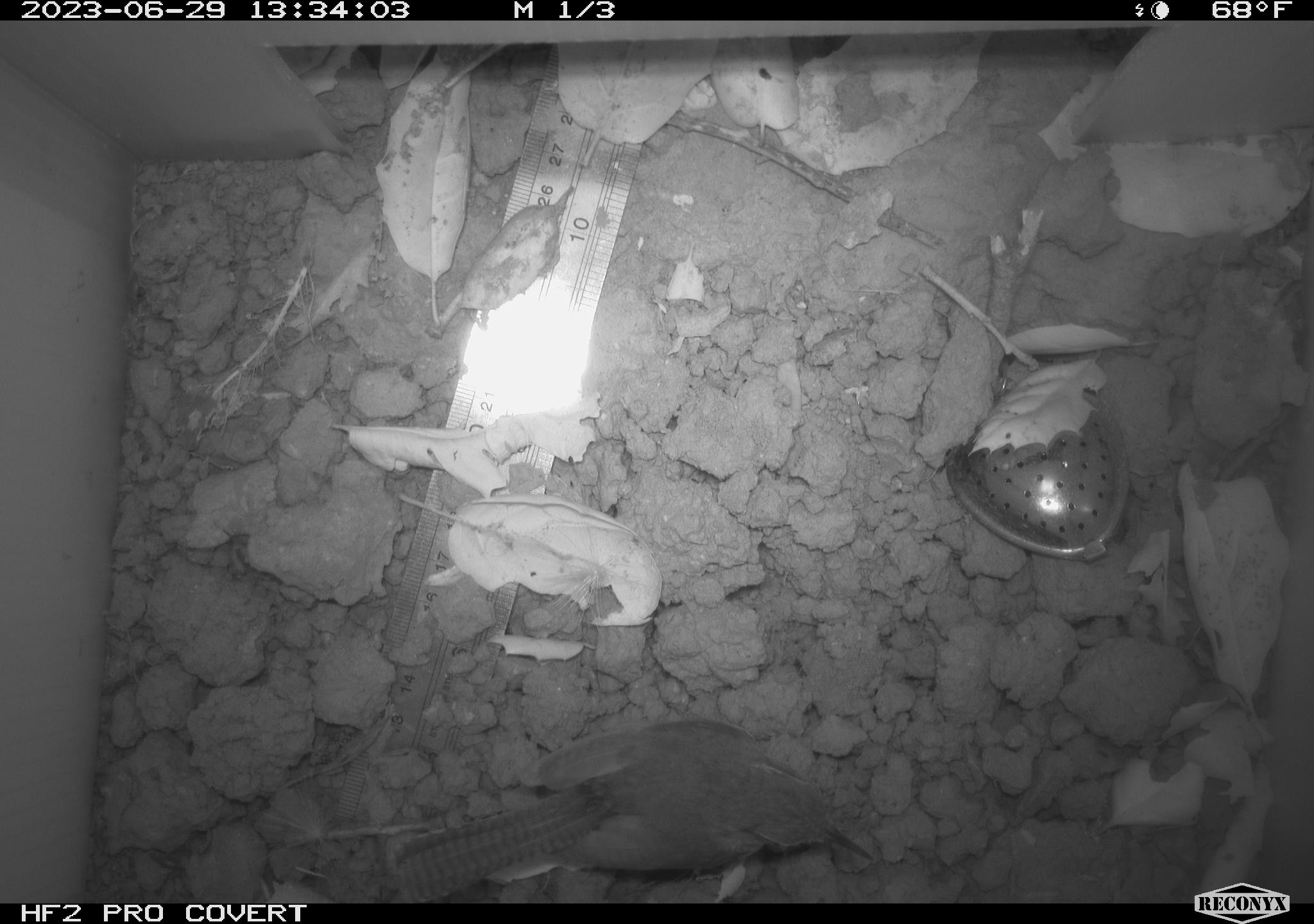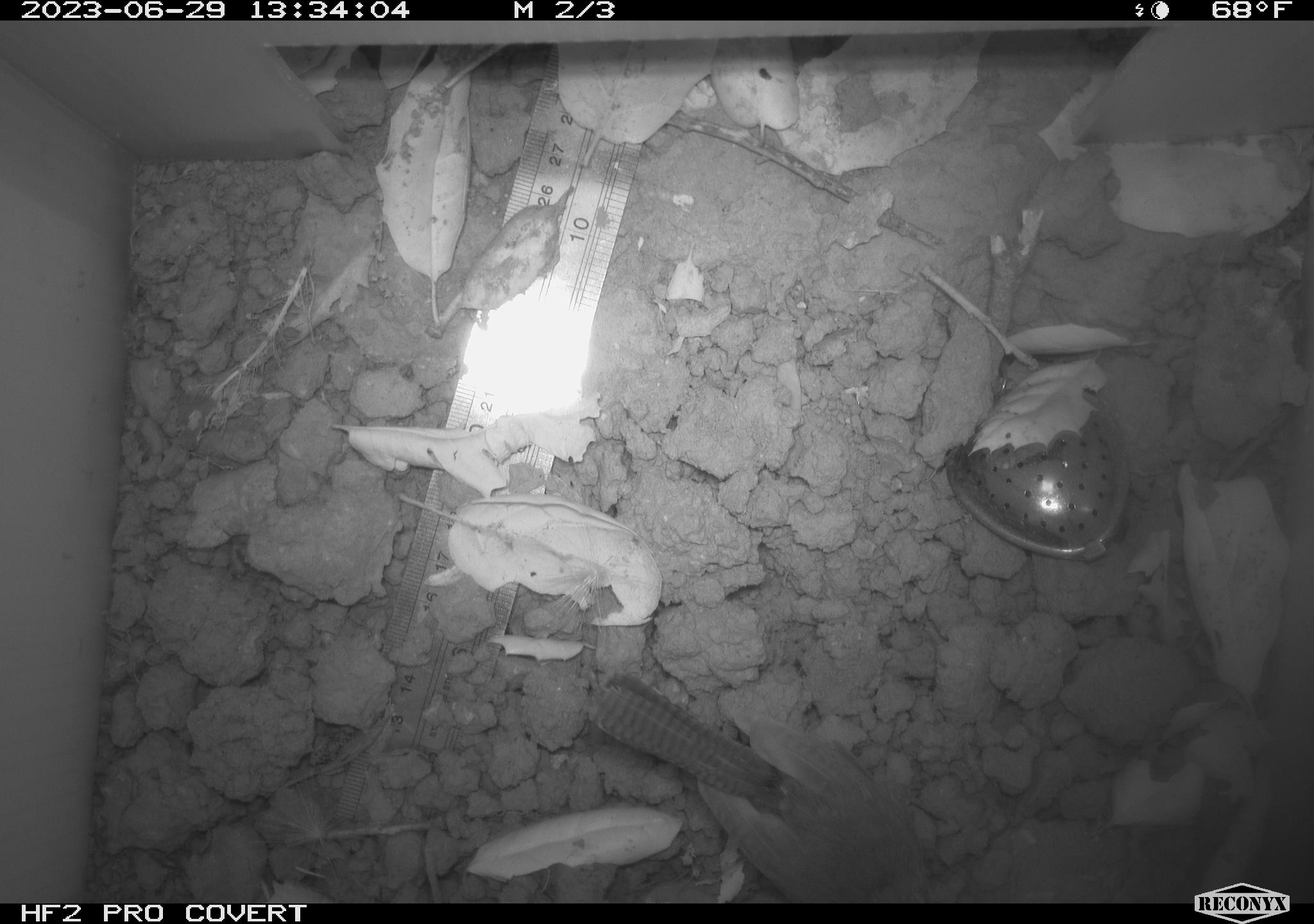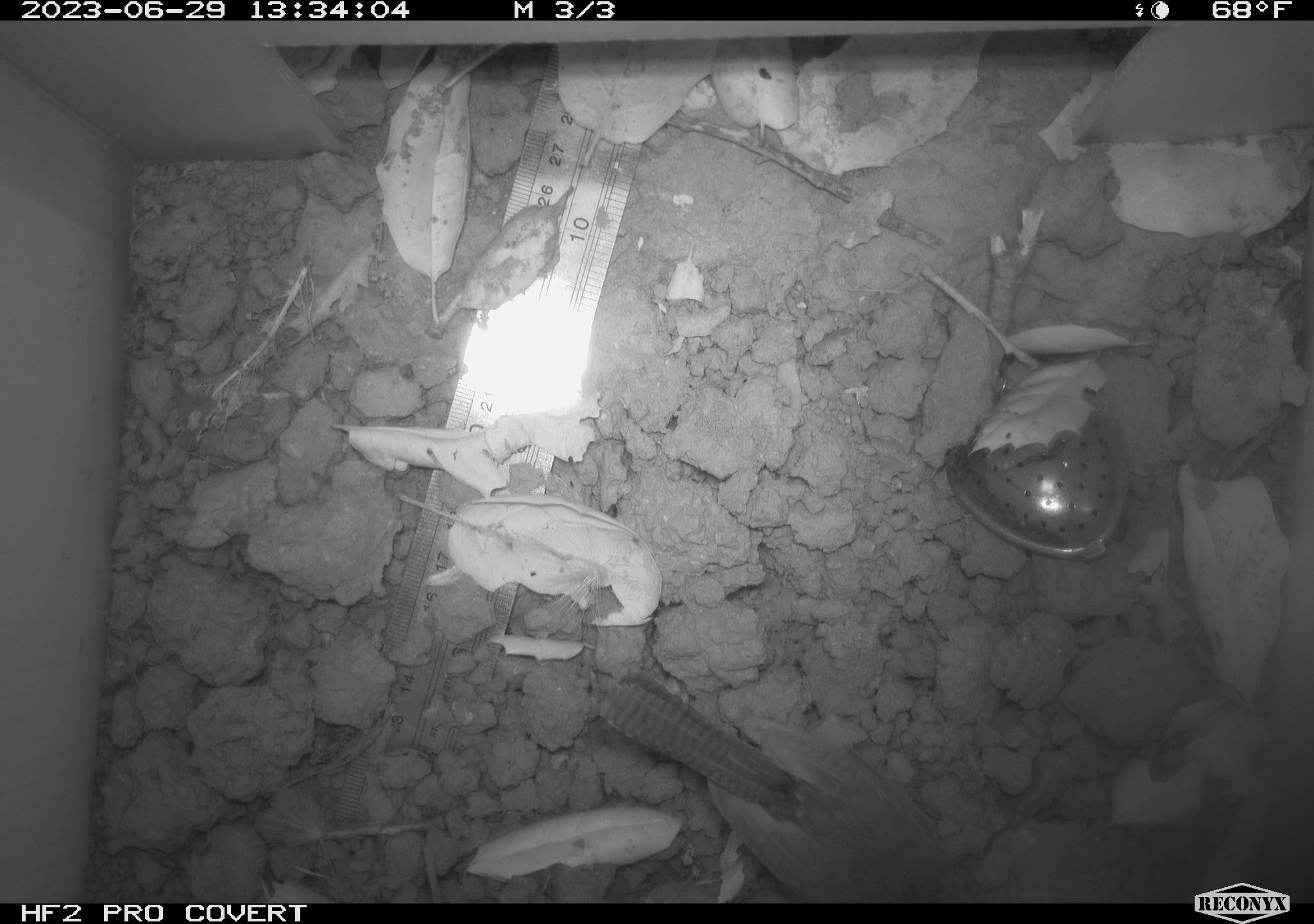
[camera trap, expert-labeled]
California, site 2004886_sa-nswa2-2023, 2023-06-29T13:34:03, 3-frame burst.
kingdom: Animalia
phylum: Chordata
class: Aves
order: Passeriformes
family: Troglodytidae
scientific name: Troglodytidae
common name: wren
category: troglodytidae family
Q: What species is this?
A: Troglodytidae family (wren) (Troglodytidae).